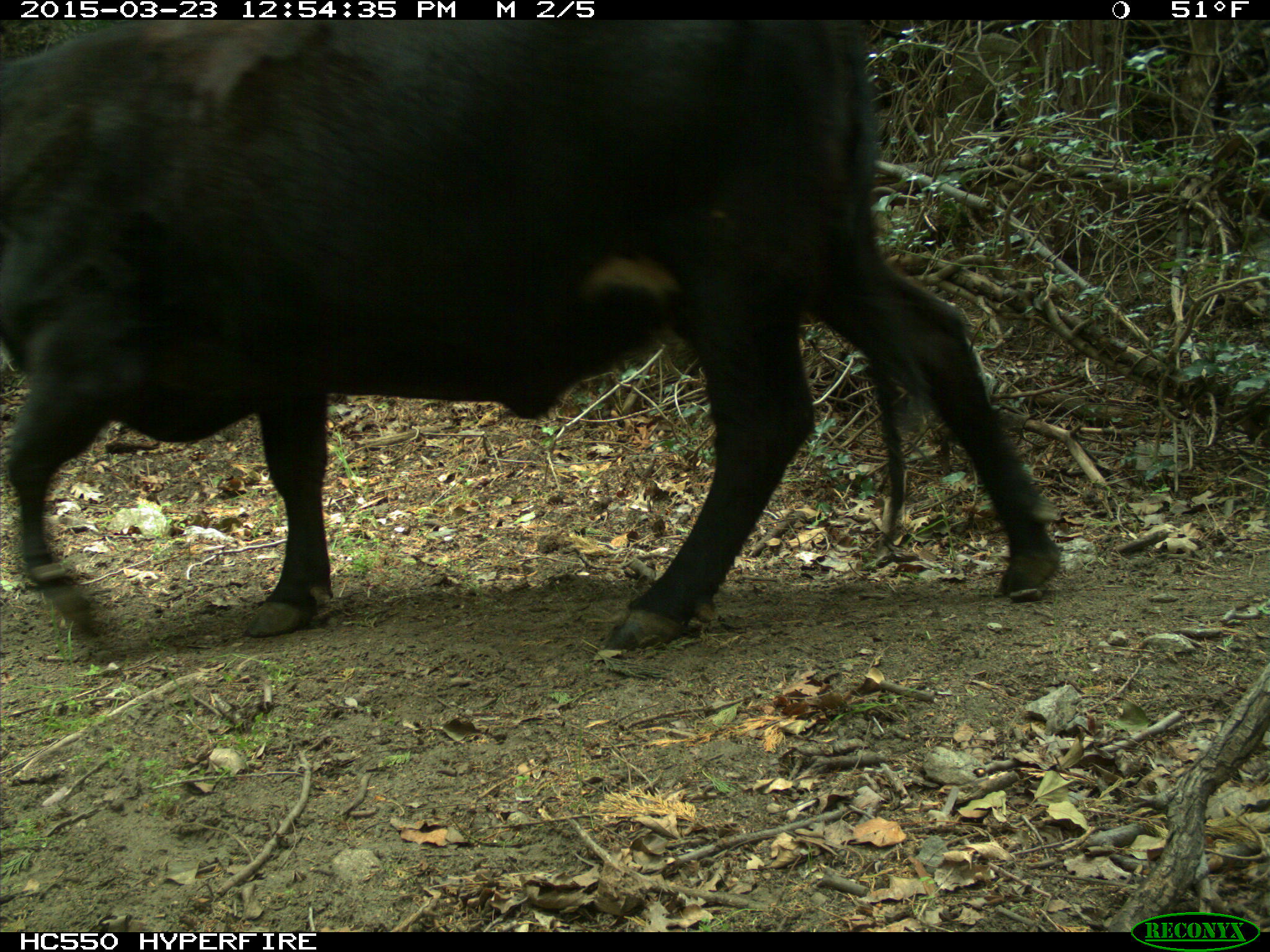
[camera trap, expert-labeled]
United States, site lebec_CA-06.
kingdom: Animalia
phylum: Chordata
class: Mammalia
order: Artiodactyla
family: Bovidae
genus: Bos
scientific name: Bos taurus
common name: domestic cow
Bos taurus (domestic cow).